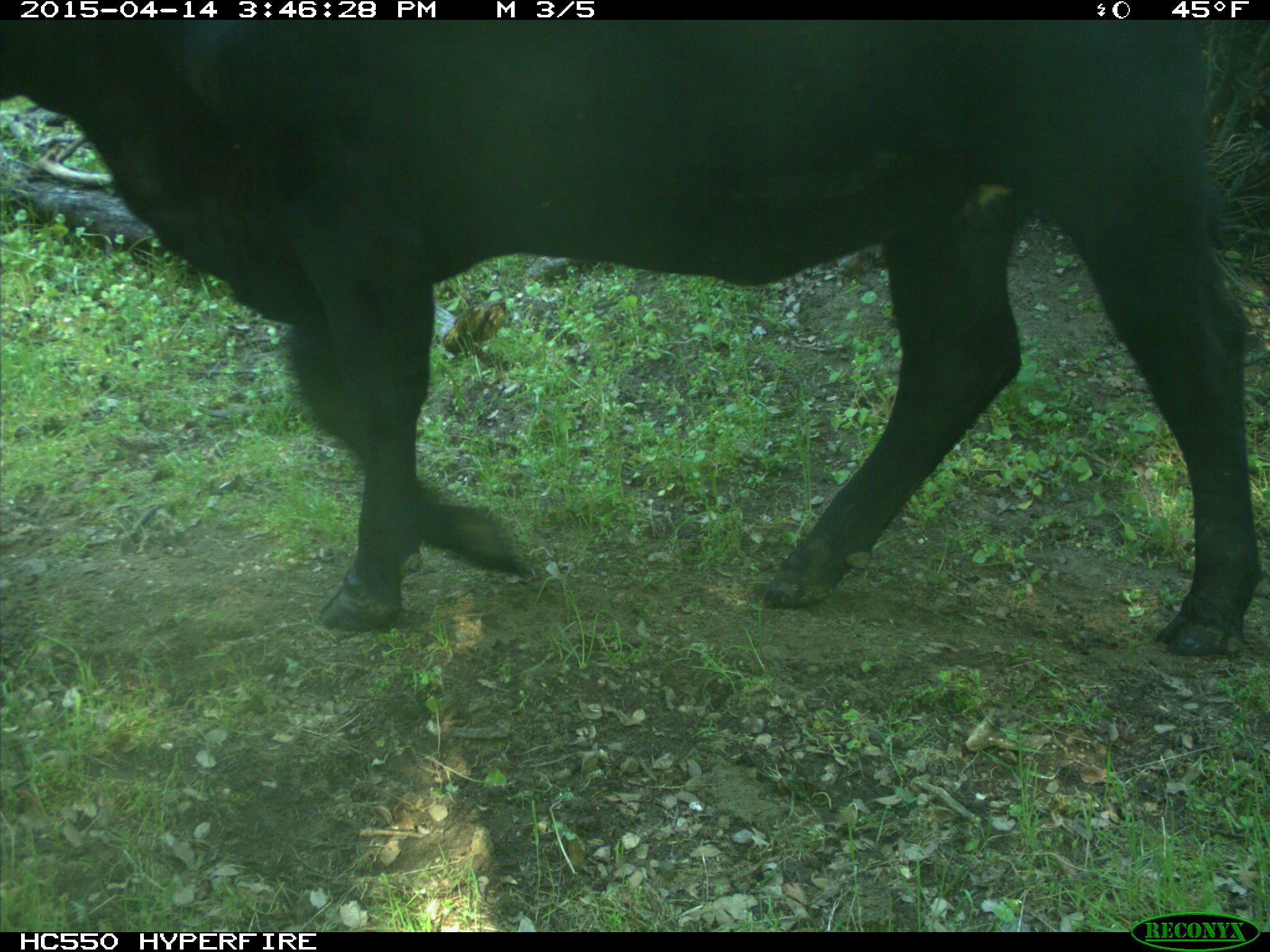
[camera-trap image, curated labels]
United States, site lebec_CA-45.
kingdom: Animalia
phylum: Chordata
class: Mammalia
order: Artiodactyla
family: Bovidae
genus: Bos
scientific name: Bos taurus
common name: domestic cow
Bos taurus (domestic cow).